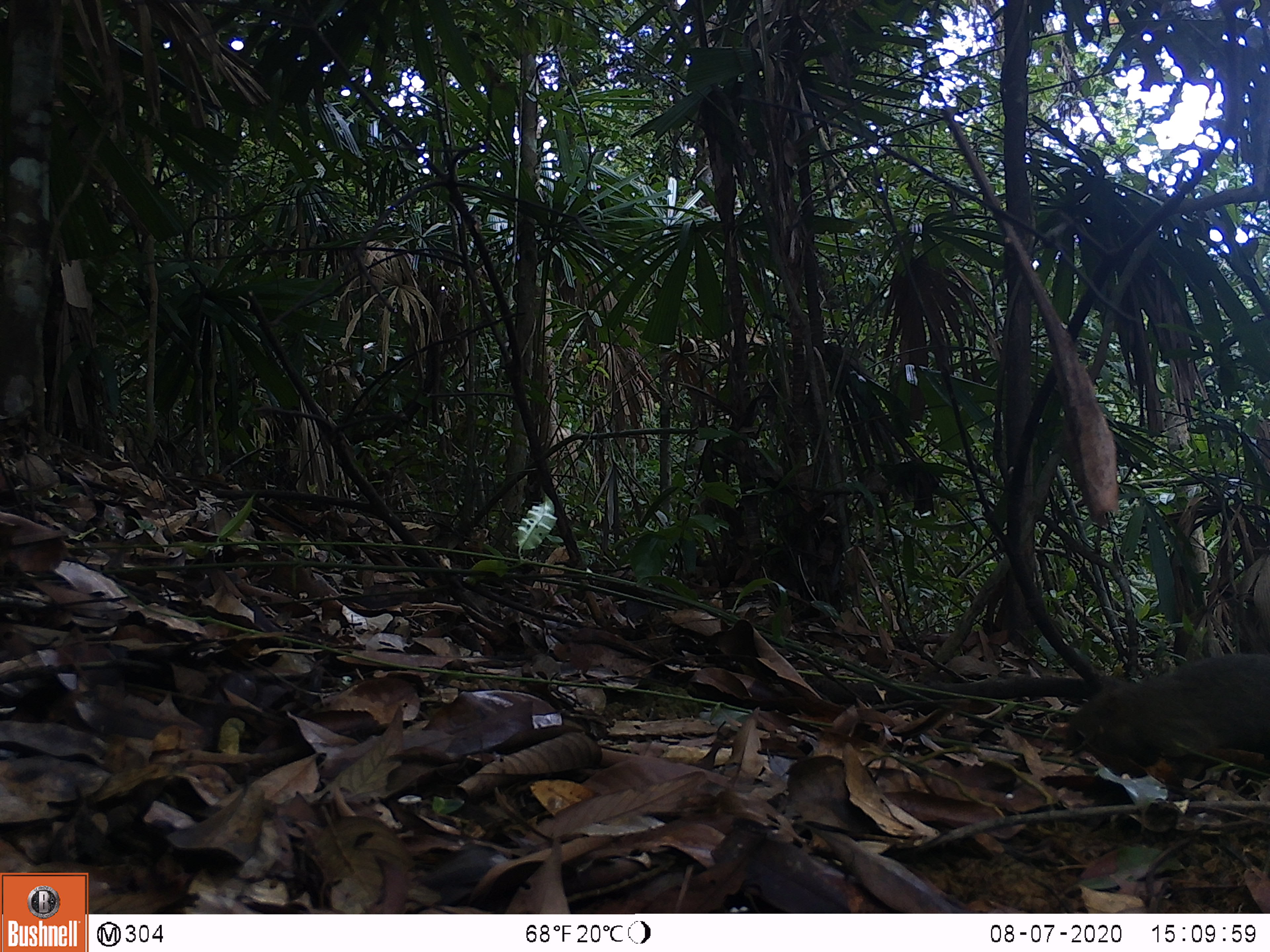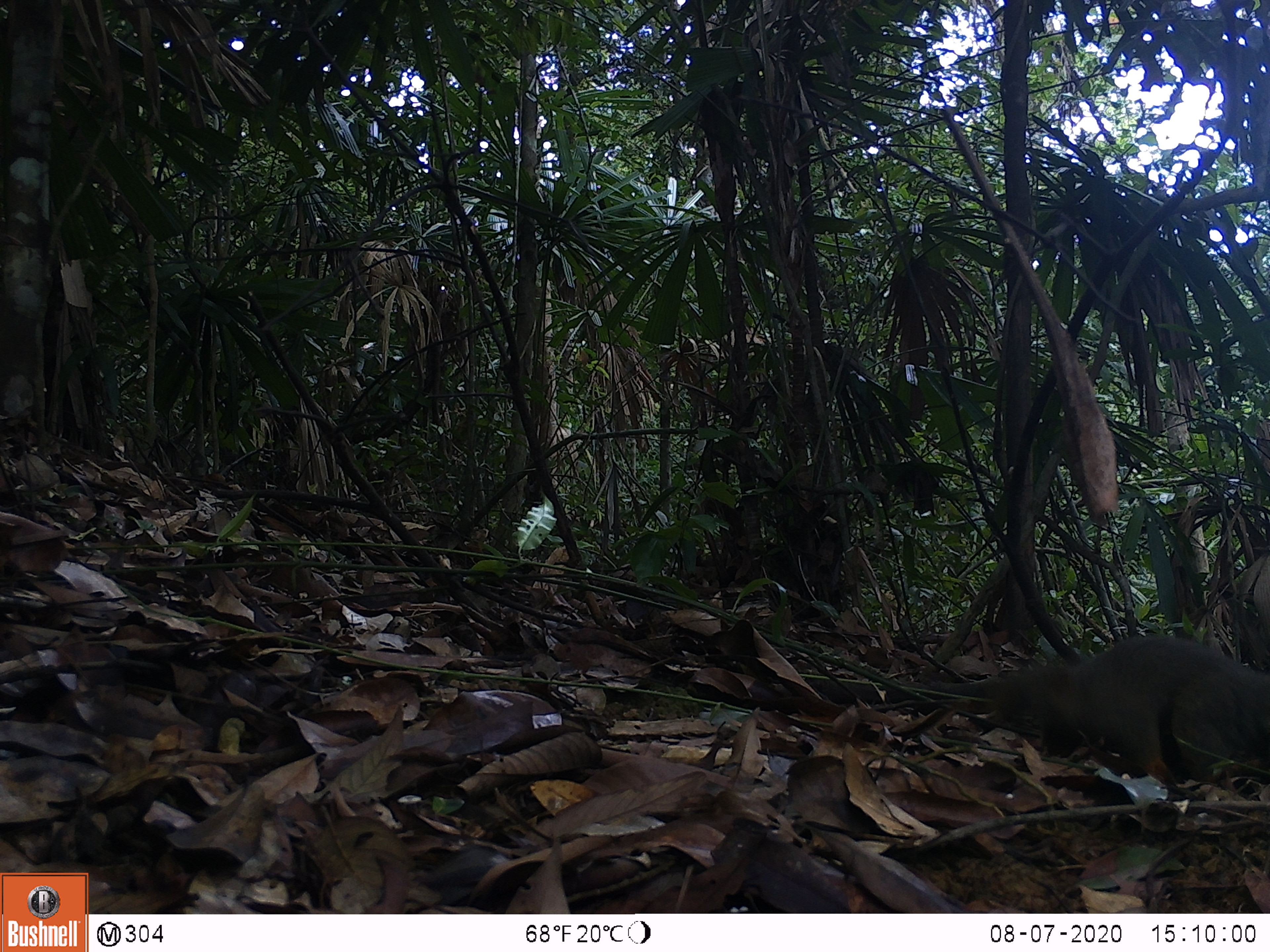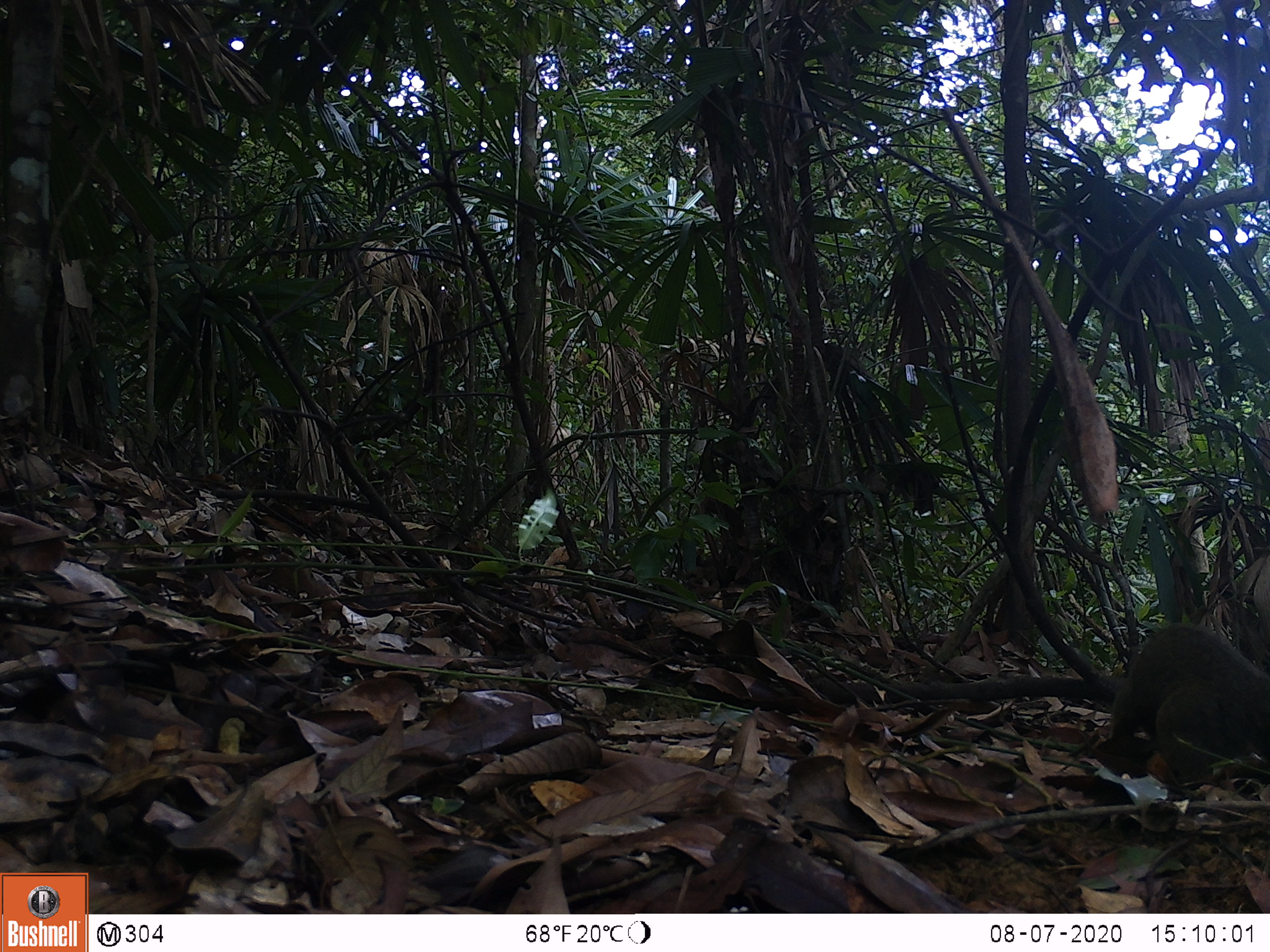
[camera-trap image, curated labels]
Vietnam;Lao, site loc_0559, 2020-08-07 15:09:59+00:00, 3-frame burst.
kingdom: Animalia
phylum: Chordata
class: Mammalia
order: Rodentia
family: Sciuridae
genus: Callosciurus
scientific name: Callosciurus erythraeus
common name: pallas's squirrel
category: pallass squirrel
Pallass squirrel (pallas's squirrel) (Callosciurus erythraeus). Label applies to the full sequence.